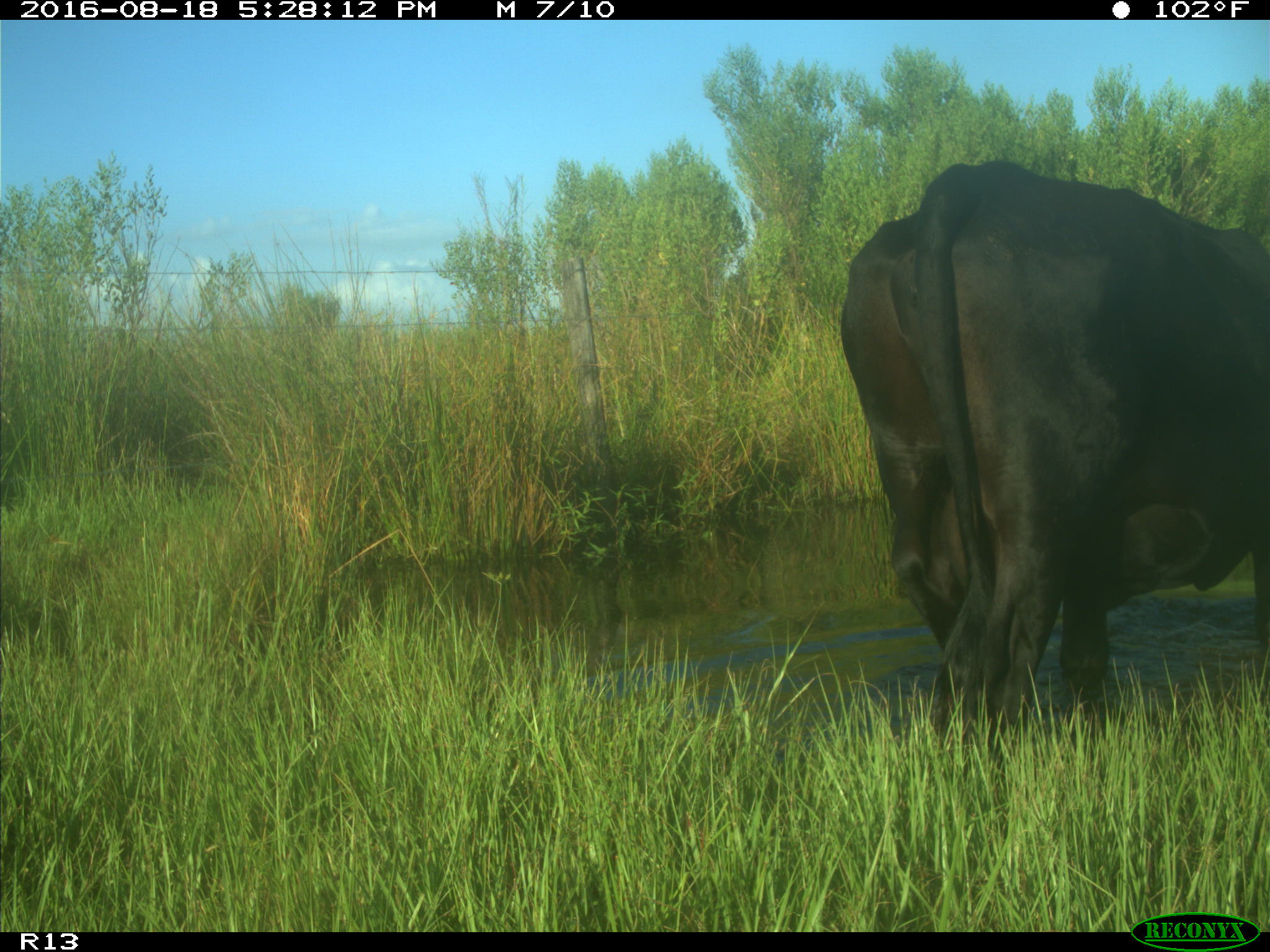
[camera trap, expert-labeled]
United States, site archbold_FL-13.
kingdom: Animalia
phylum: Chordata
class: Mammalia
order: Artiodactyla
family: Bovidae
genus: Bos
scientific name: Bos taurus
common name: domestic cow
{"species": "Bos taurus (domestic cow)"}